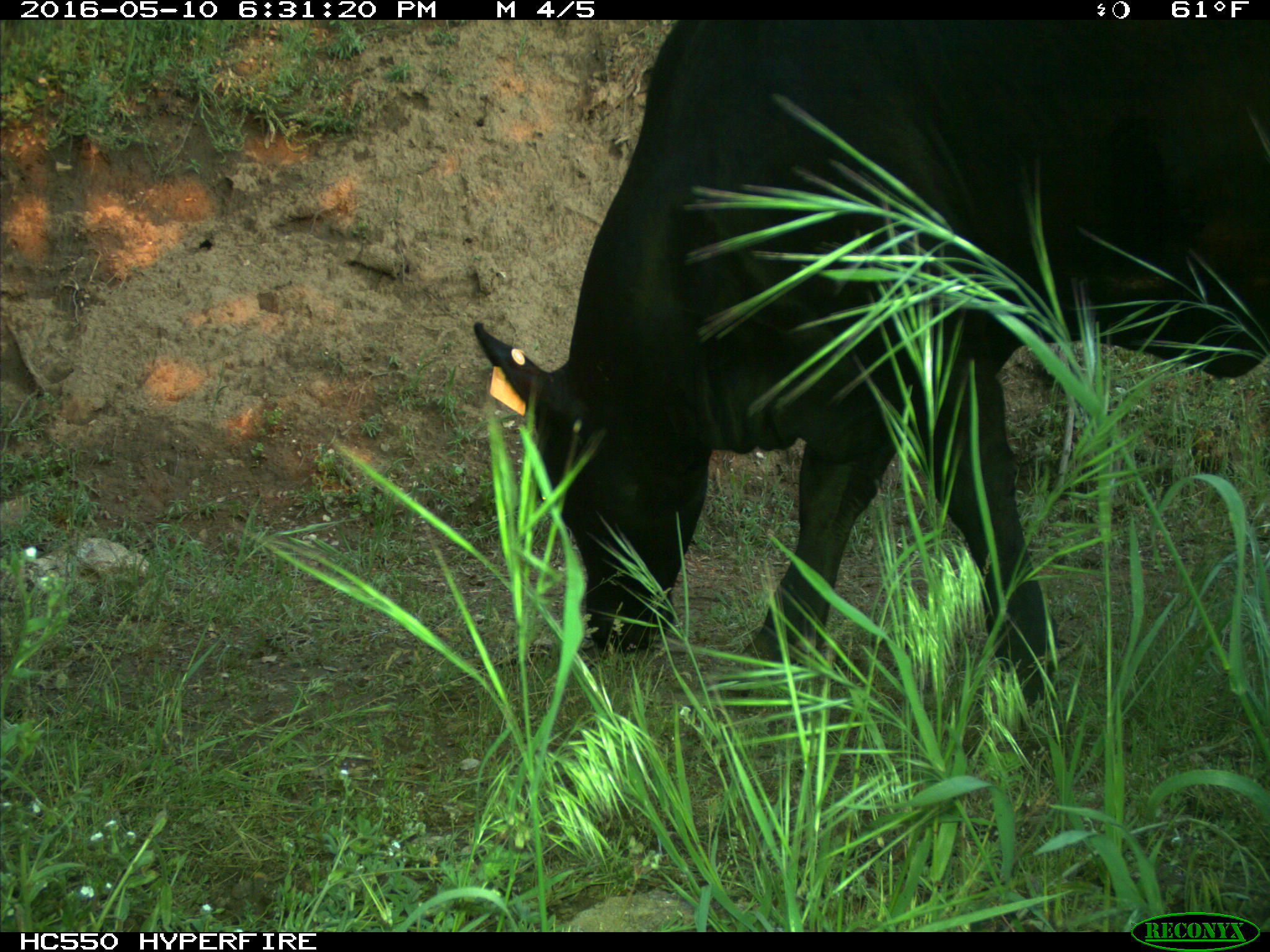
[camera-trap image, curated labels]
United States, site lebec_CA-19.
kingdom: Animalia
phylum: Chordata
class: Mammalia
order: Artiodactyla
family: Bovidae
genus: Bos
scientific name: Bos taurus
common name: domestic cow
Bos taurus (domestic cow).